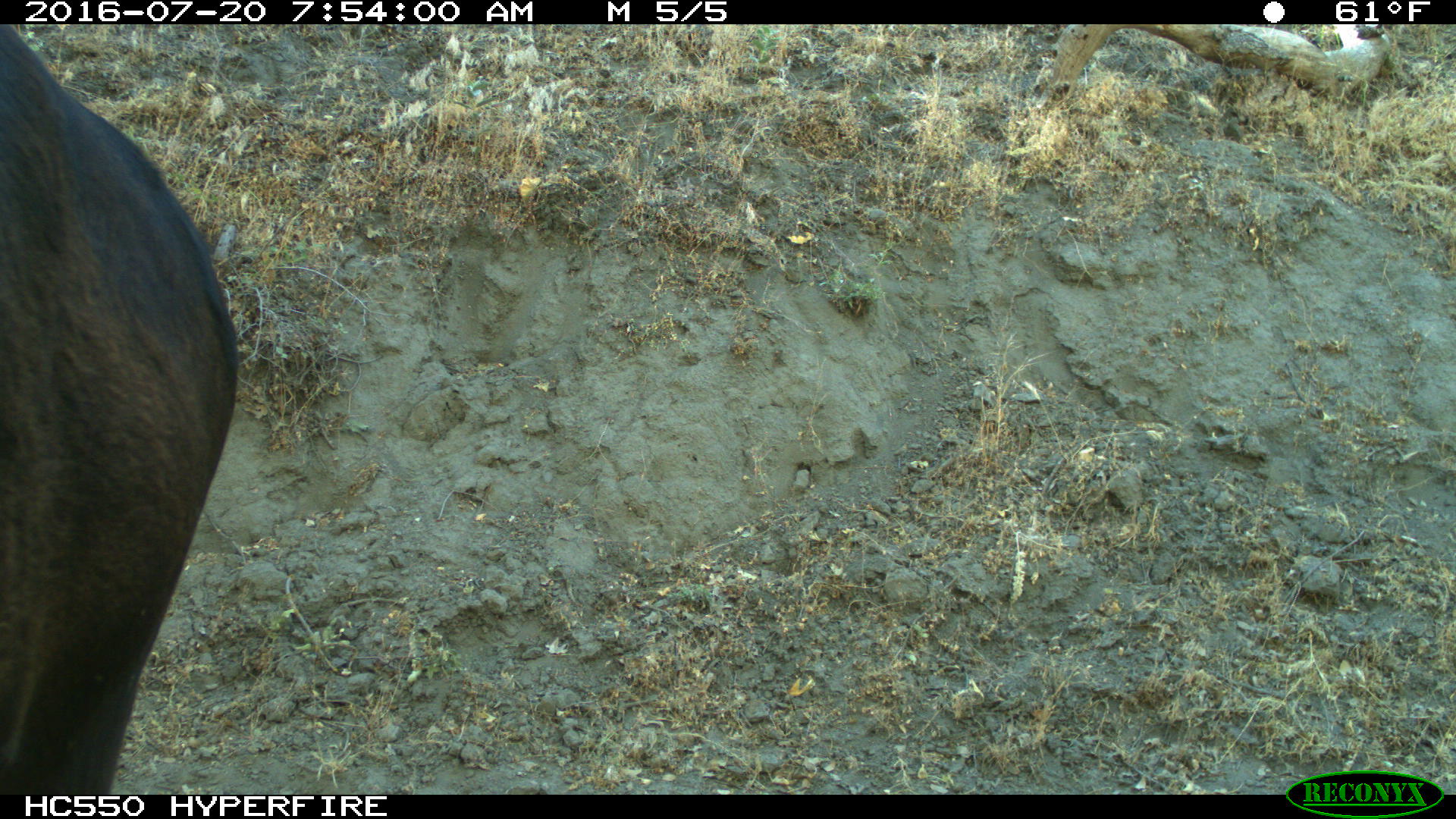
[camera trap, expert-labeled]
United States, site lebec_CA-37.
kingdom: Animalia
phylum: Chordata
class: Mammalia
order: Artiodactyla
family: Bovidae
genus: Bos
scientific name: Bos taurus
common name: domestic cow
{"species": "Bos taurus (domestic cow)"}